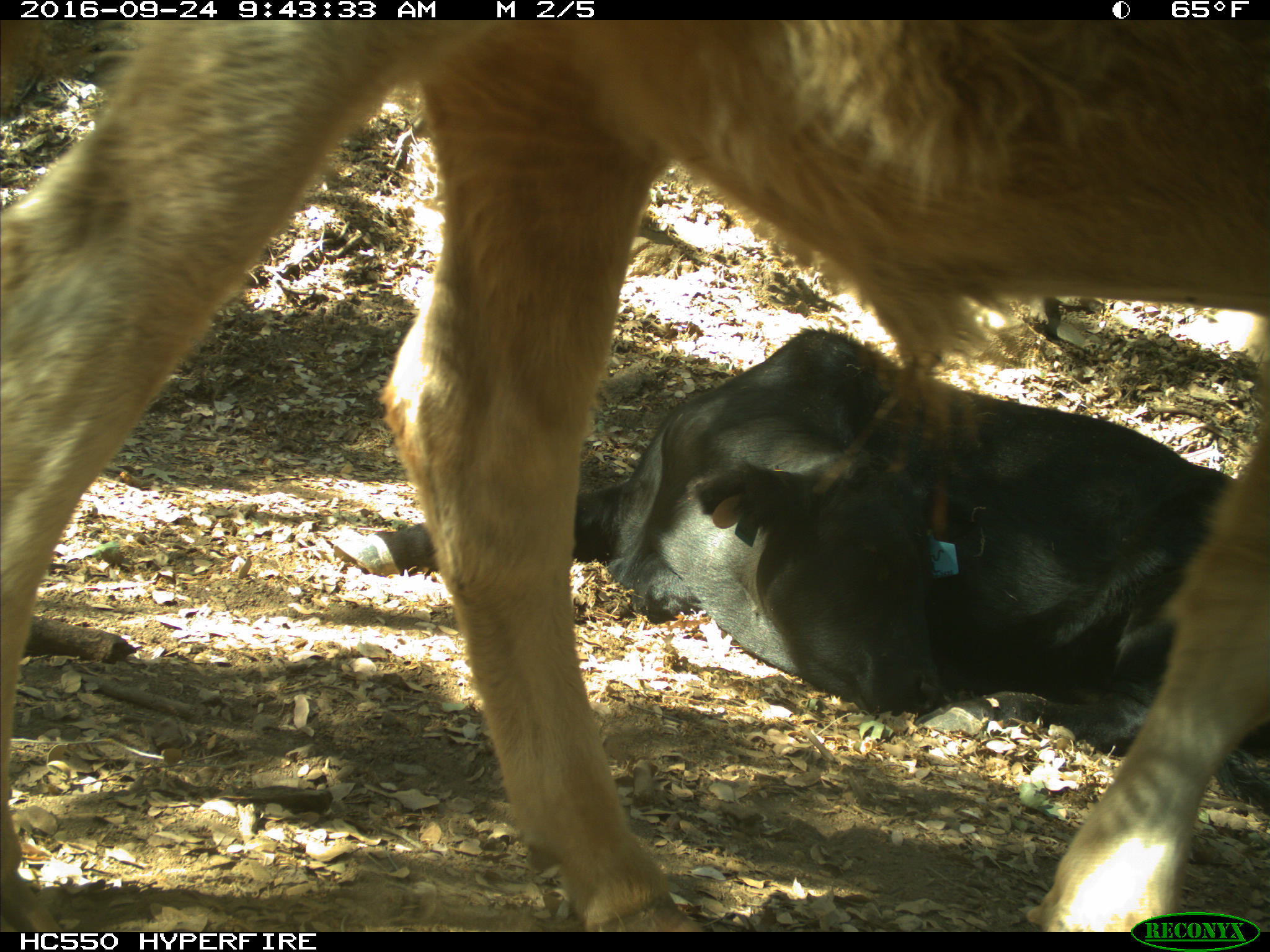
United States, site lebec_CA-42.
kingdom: Animalia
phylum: Chordata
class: Mammalia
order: Artiodactyla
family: Bovidae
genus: Bos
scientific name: Bos taurus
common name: domestic cow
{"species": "Bos taurus (domestic cow)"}